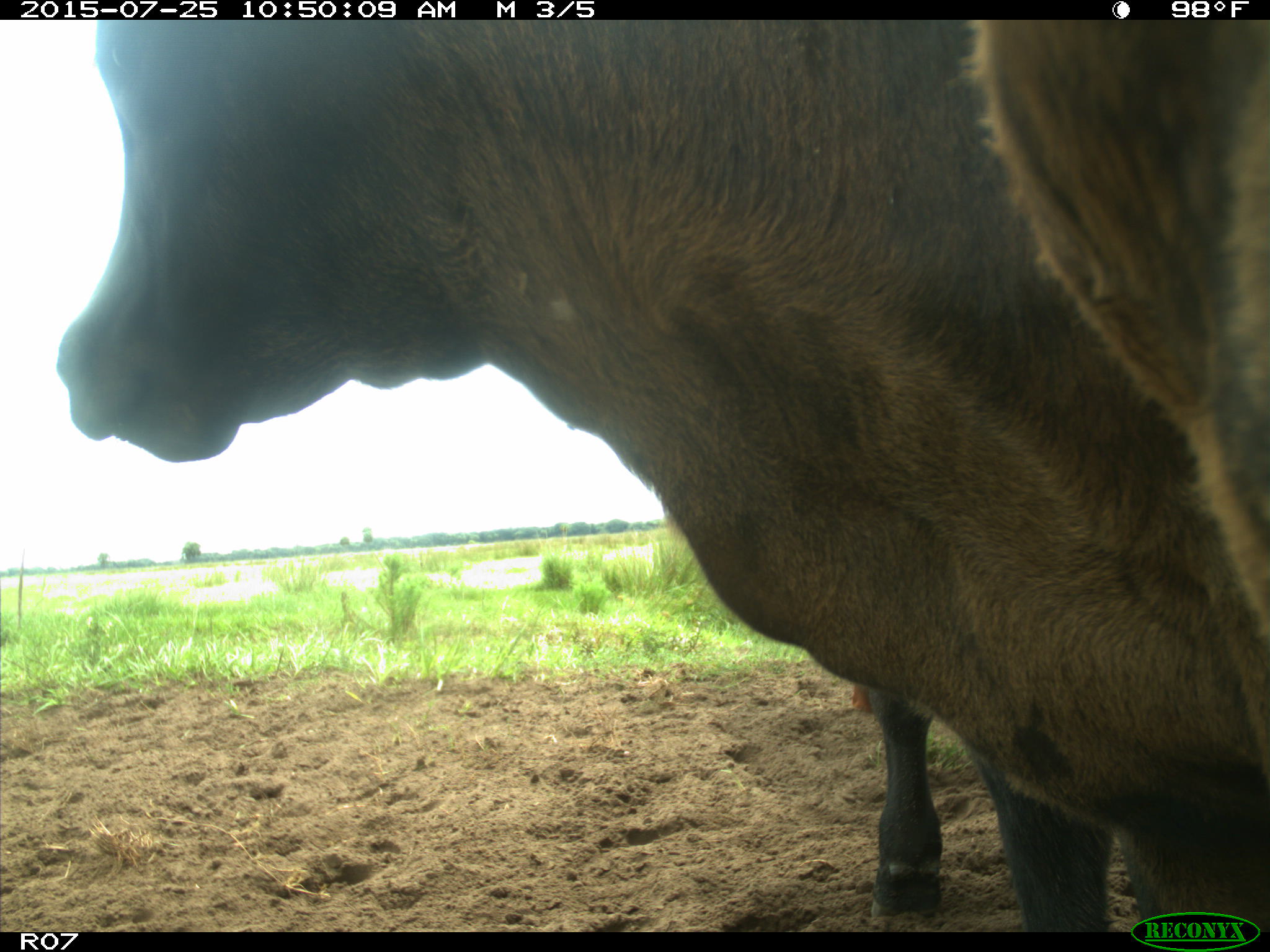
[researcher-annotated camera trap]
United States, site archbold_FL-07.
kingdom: Animalia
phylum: Chordata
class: Mammalia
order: Artiodactyla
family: Bovidae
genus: Bos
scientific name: Bos taurus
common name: domestic cow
Bos taurus (domestic cow).